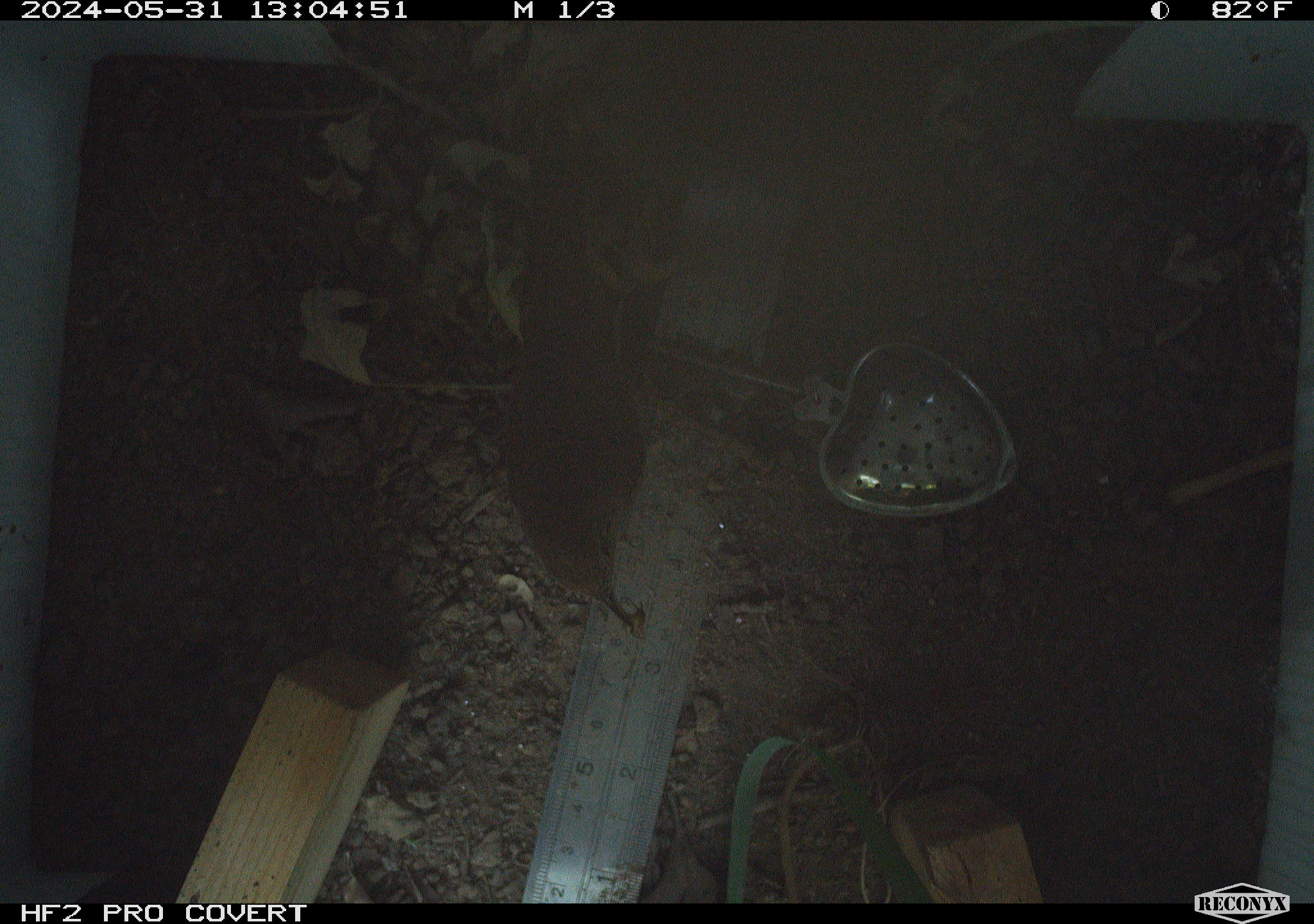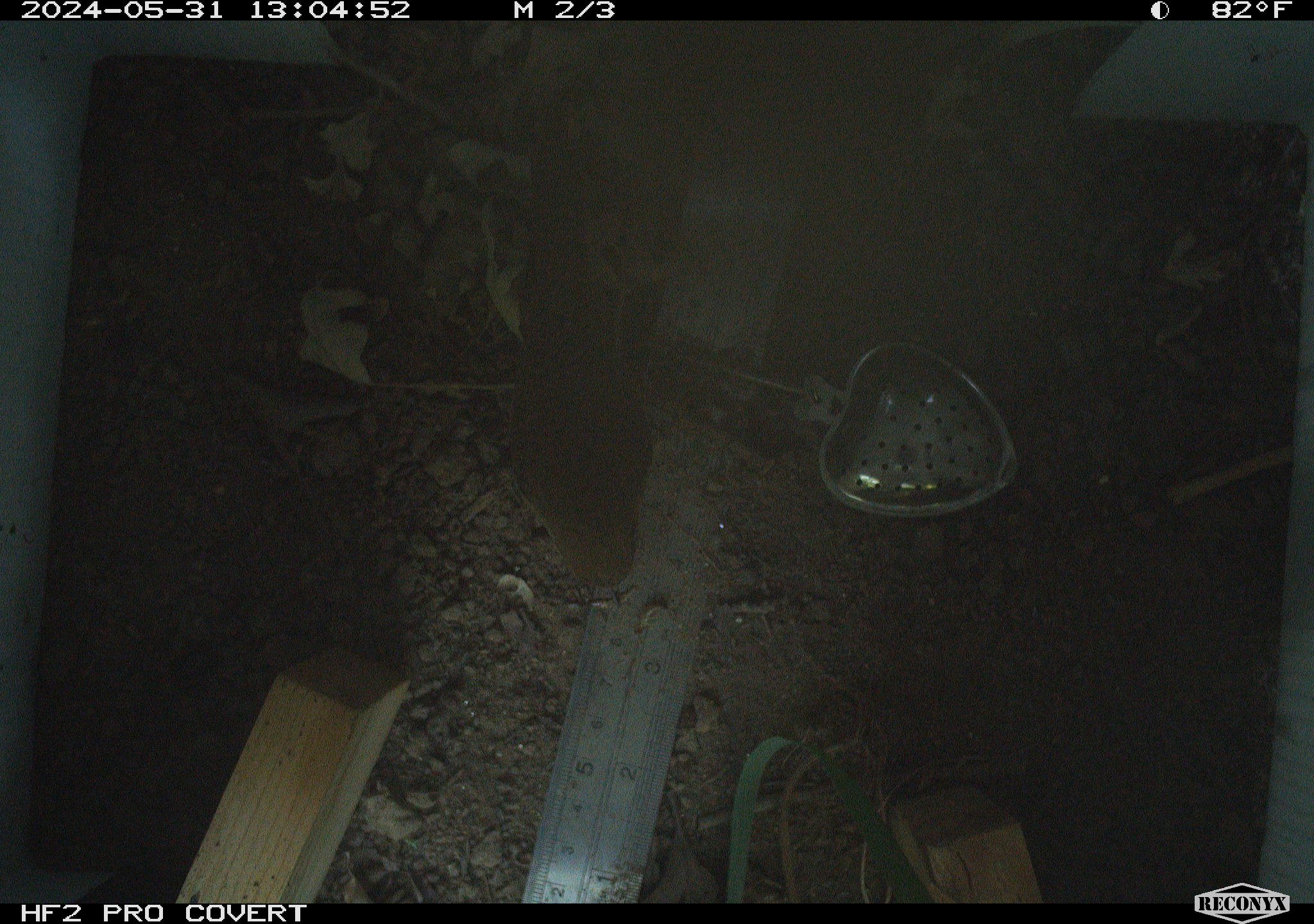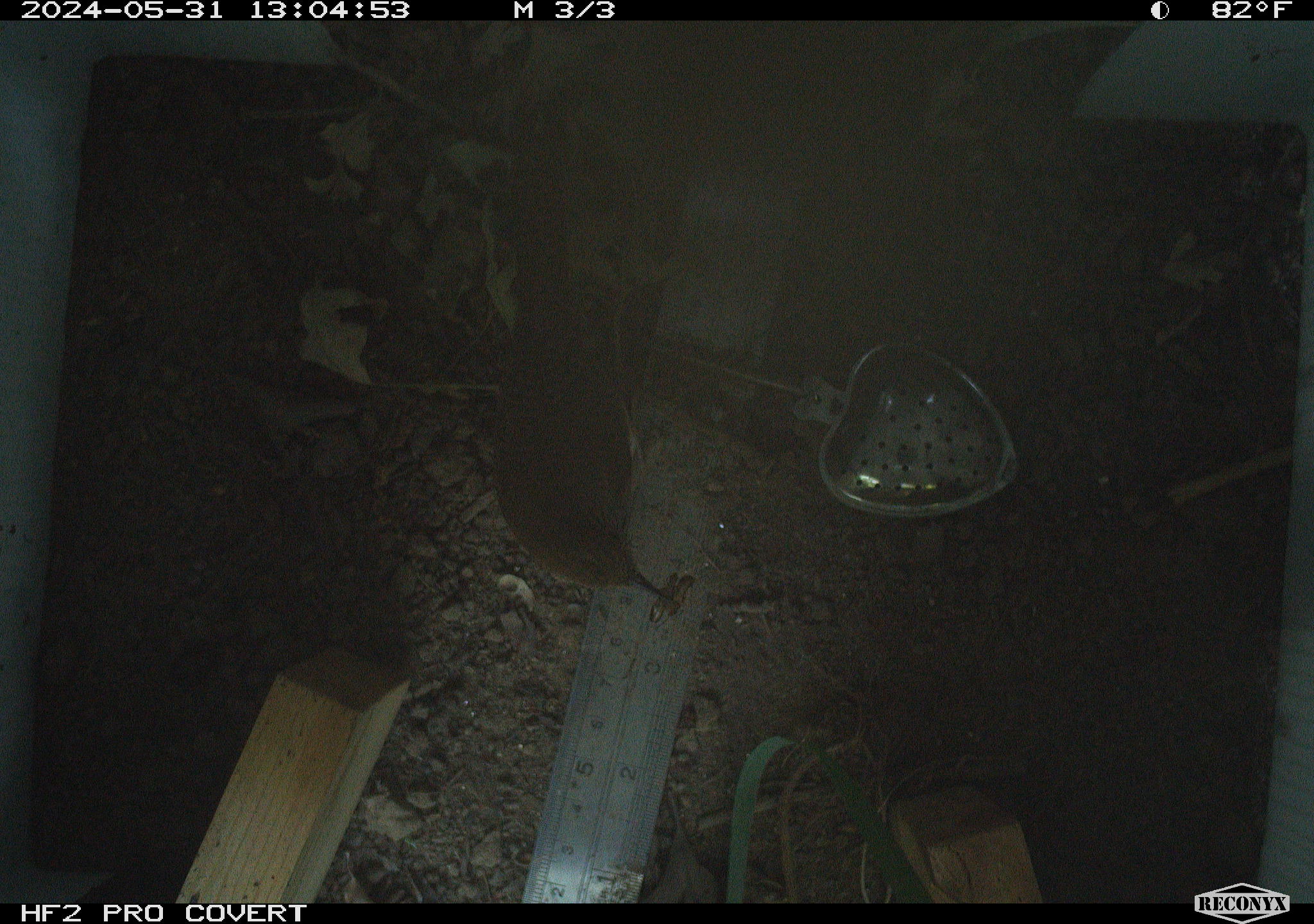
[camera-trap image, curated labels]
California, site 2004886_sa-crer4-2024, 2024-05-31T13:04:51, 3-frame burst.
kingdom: Animalia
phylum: Chordata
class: Aves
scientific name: Aves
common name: bird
Bird (Aves).